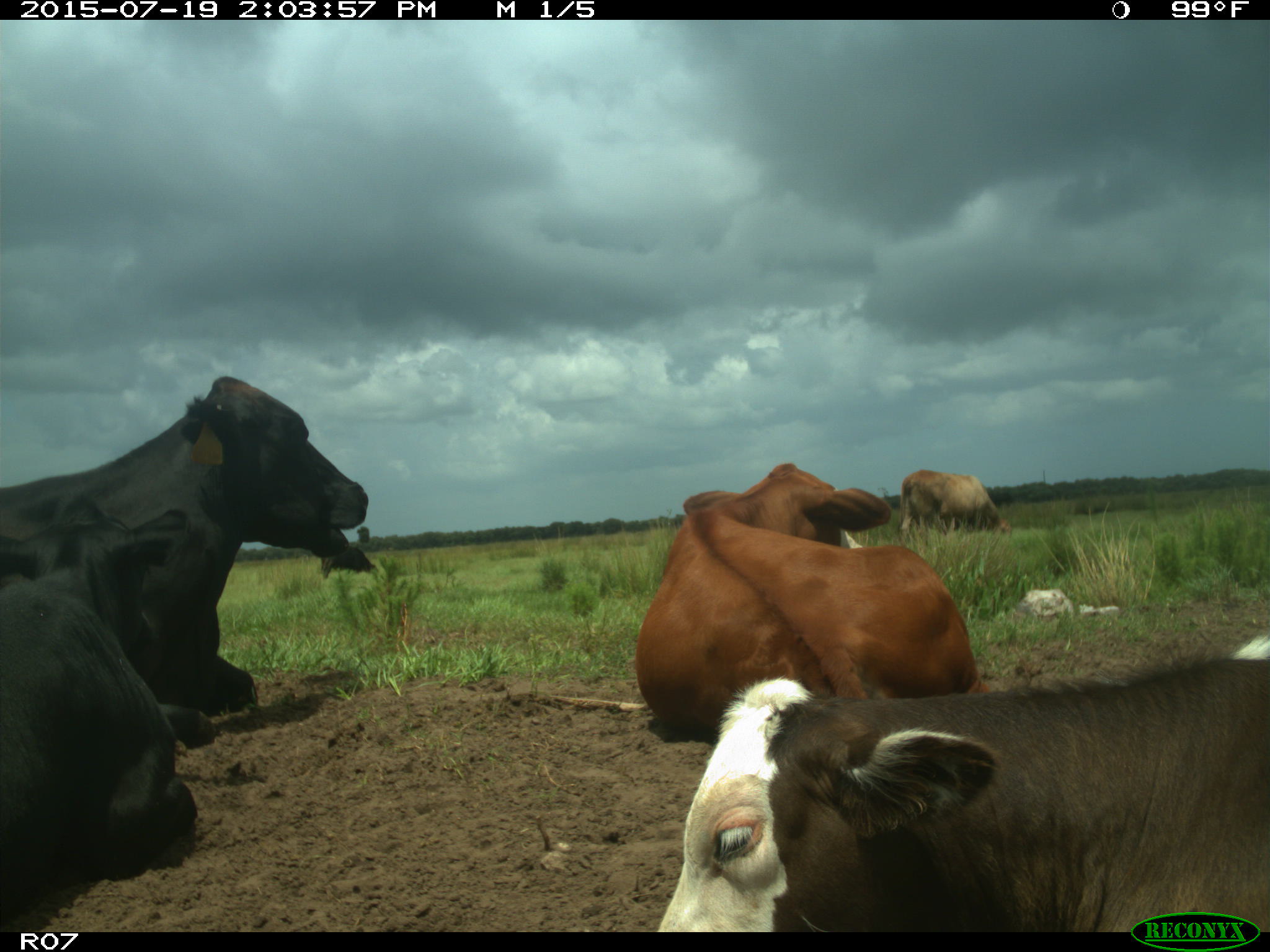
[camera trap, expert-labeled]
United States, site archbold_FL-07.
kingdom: Animalia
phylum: Chordata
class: Mammalia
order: Artiodactyla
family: Bovidae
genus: Bos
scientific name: Bos taurus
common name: domestic cow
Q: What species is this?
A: Bos taurus (domestic cow).